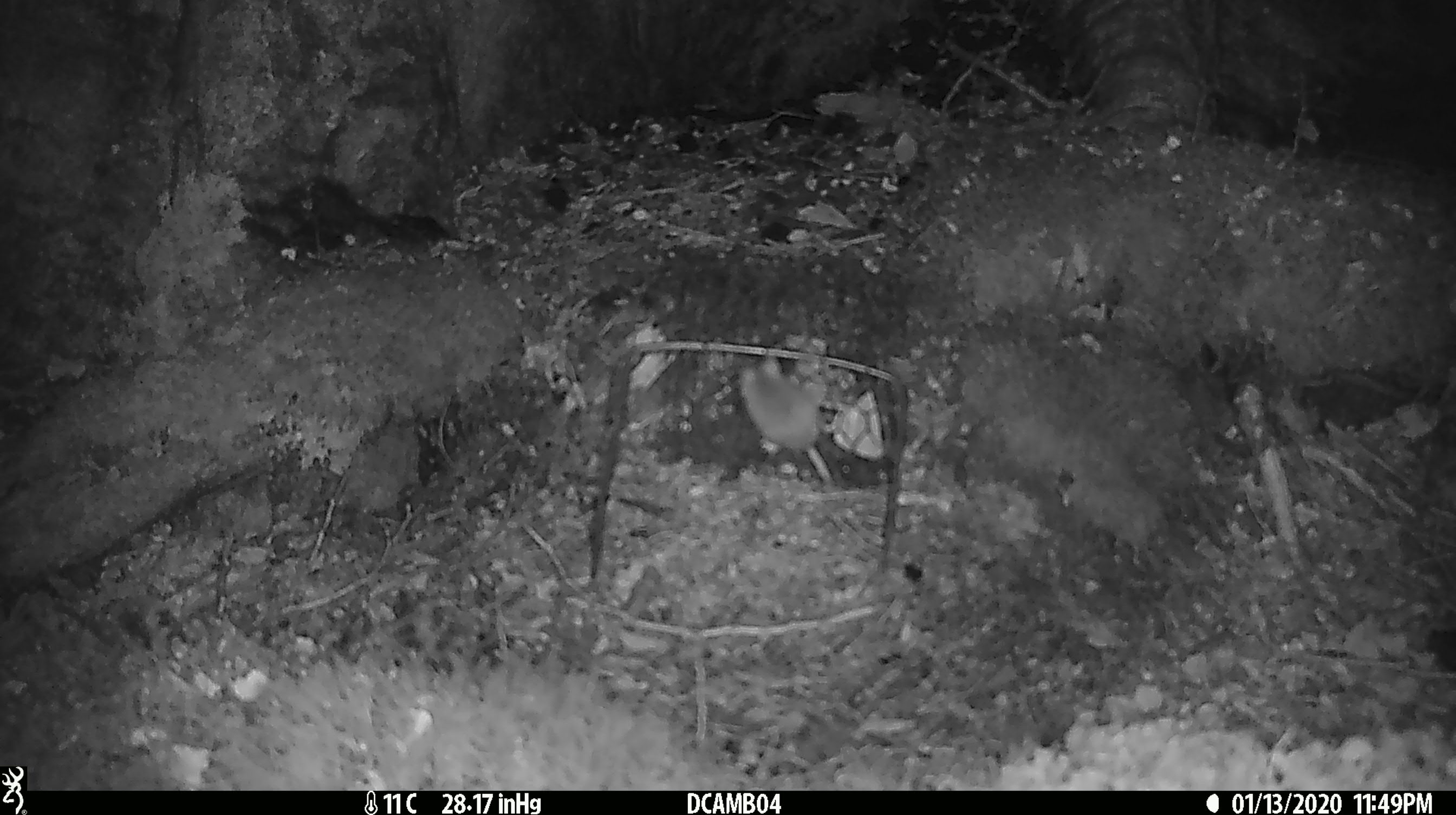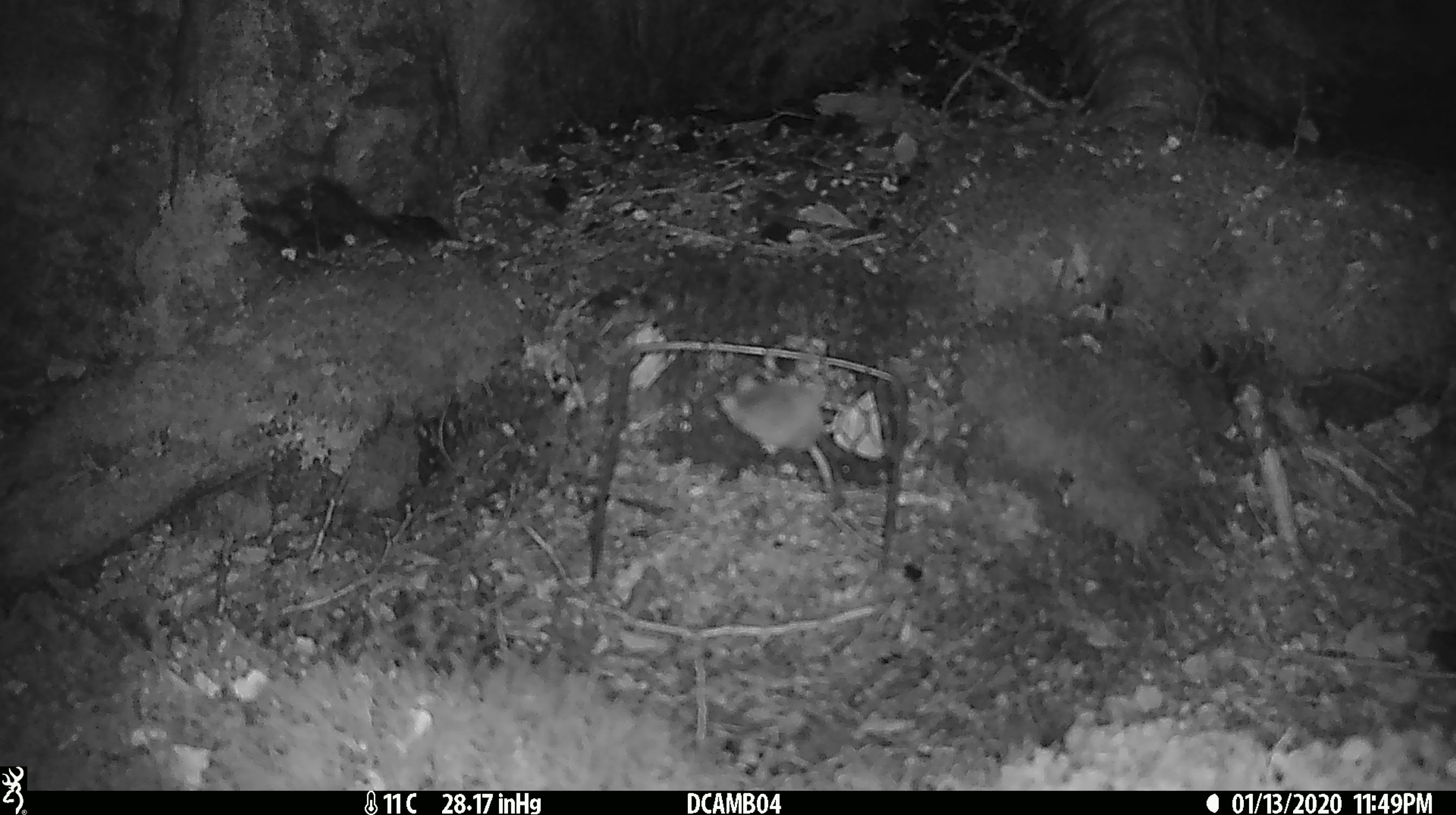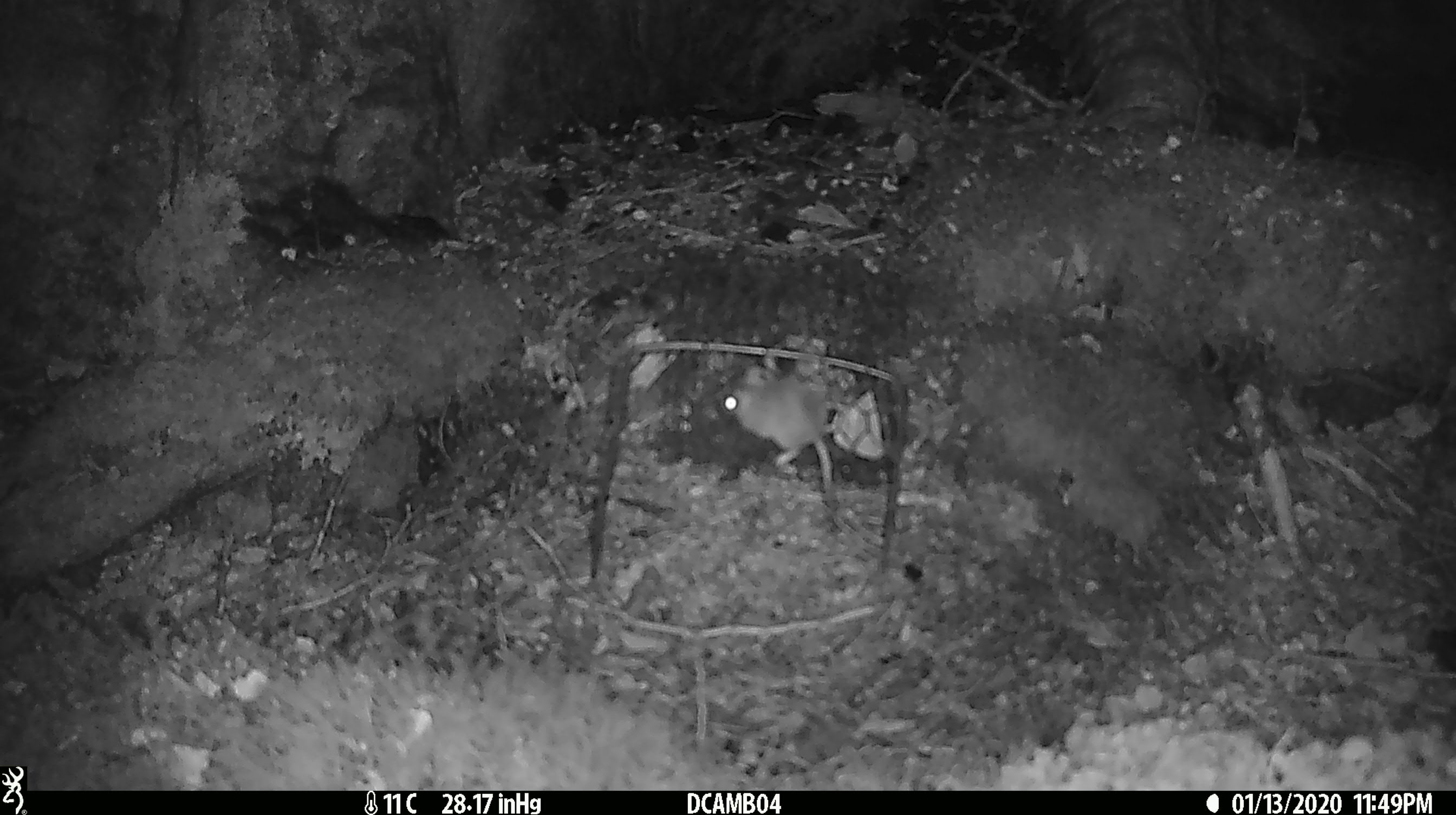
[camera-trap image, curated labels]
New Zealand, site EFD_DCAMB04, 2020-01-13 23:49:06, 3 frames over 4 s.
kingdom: Animalia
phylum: Chordata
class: Mammalia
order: Rodentia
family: Muridae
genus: Mus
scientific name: Mus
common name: mouse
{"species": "mouse (Mus)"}